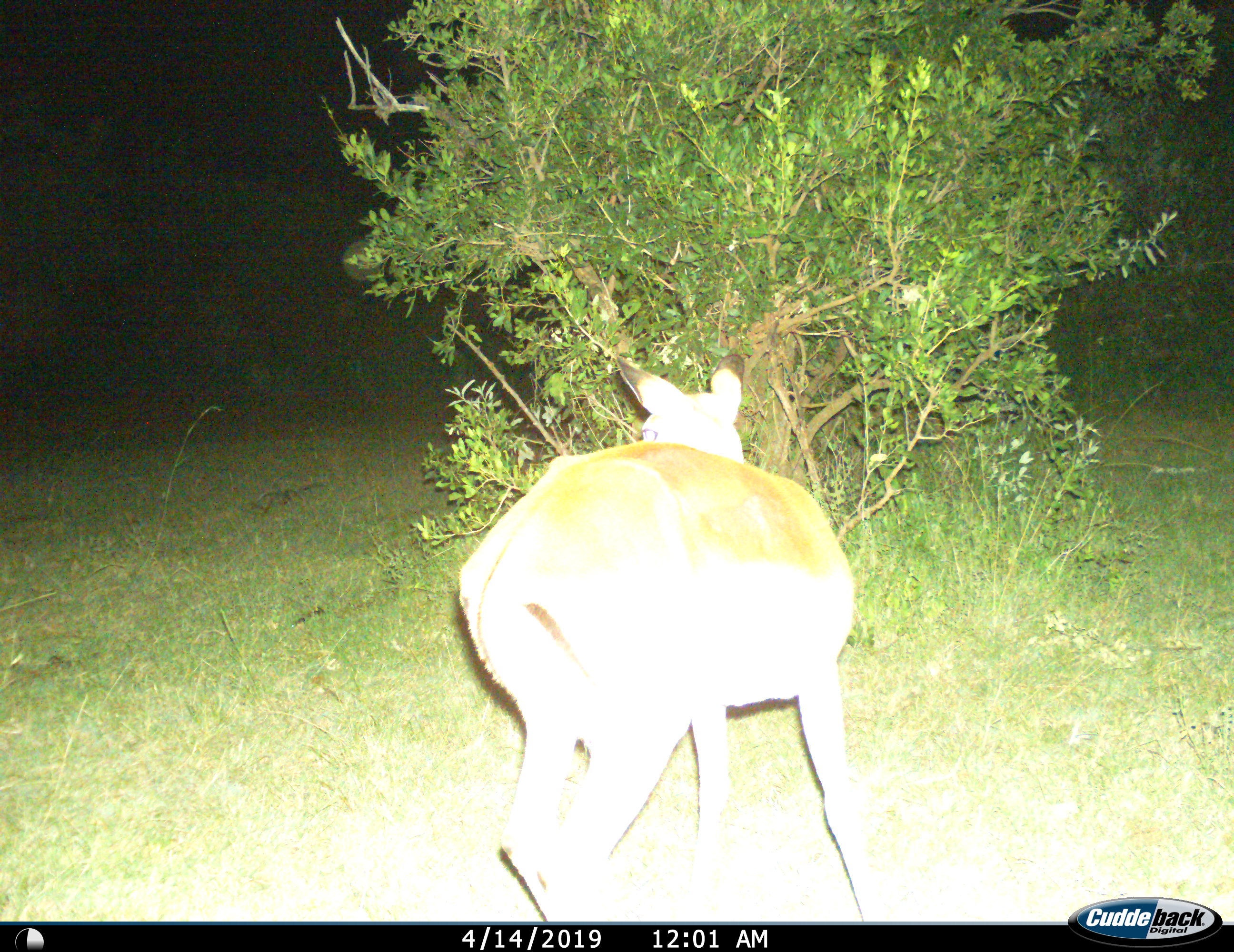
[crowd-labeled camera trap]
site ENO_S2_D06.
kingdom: Animalia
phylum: Chordata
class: Mammalia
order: Artiodactyla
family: Bovidae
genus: Aepyceros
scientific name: Aepyceros melampus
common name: impala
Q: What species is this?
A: Impala (Aepyceros melampus).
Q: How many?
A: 1.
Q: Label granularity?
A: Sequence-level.